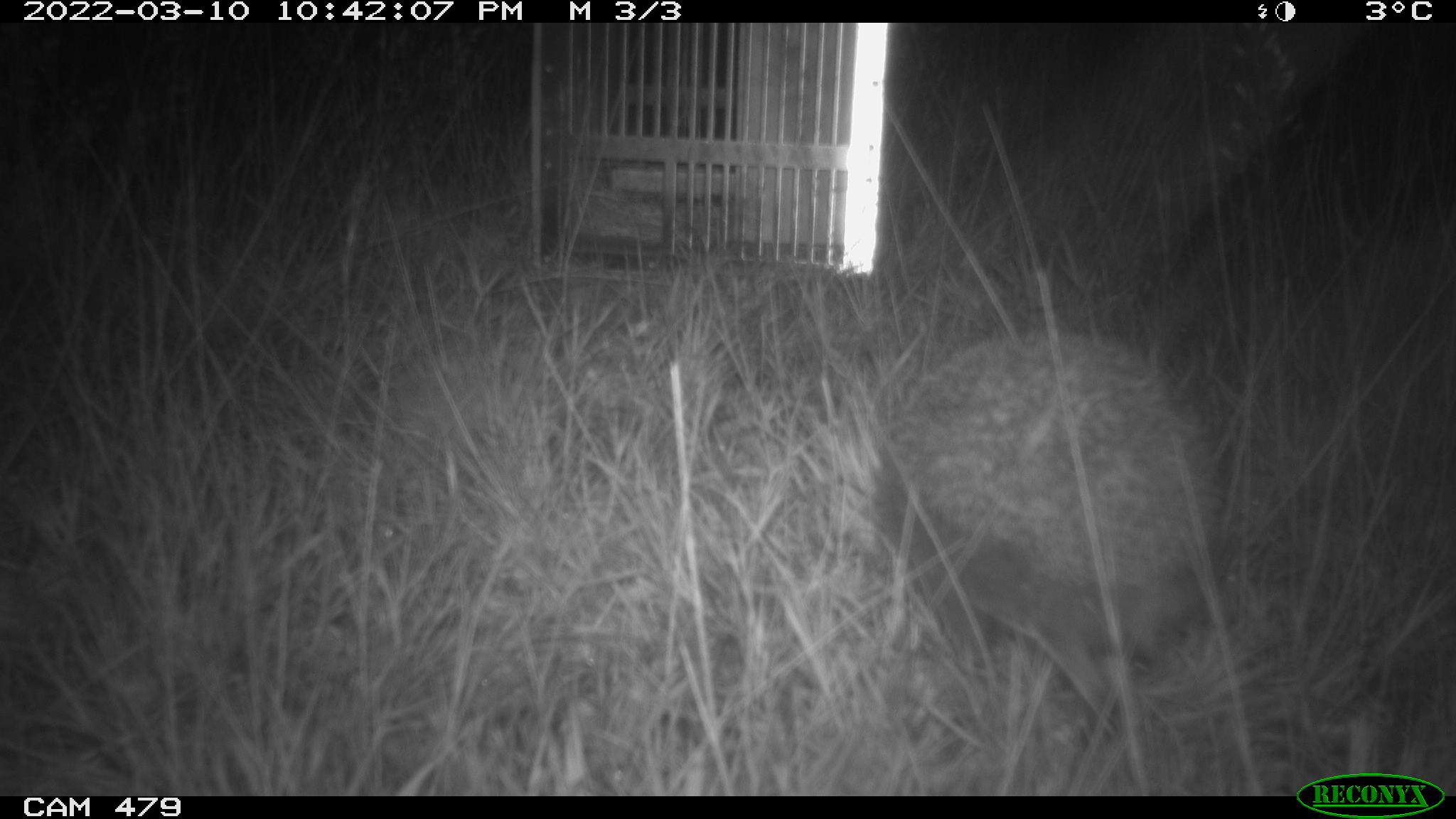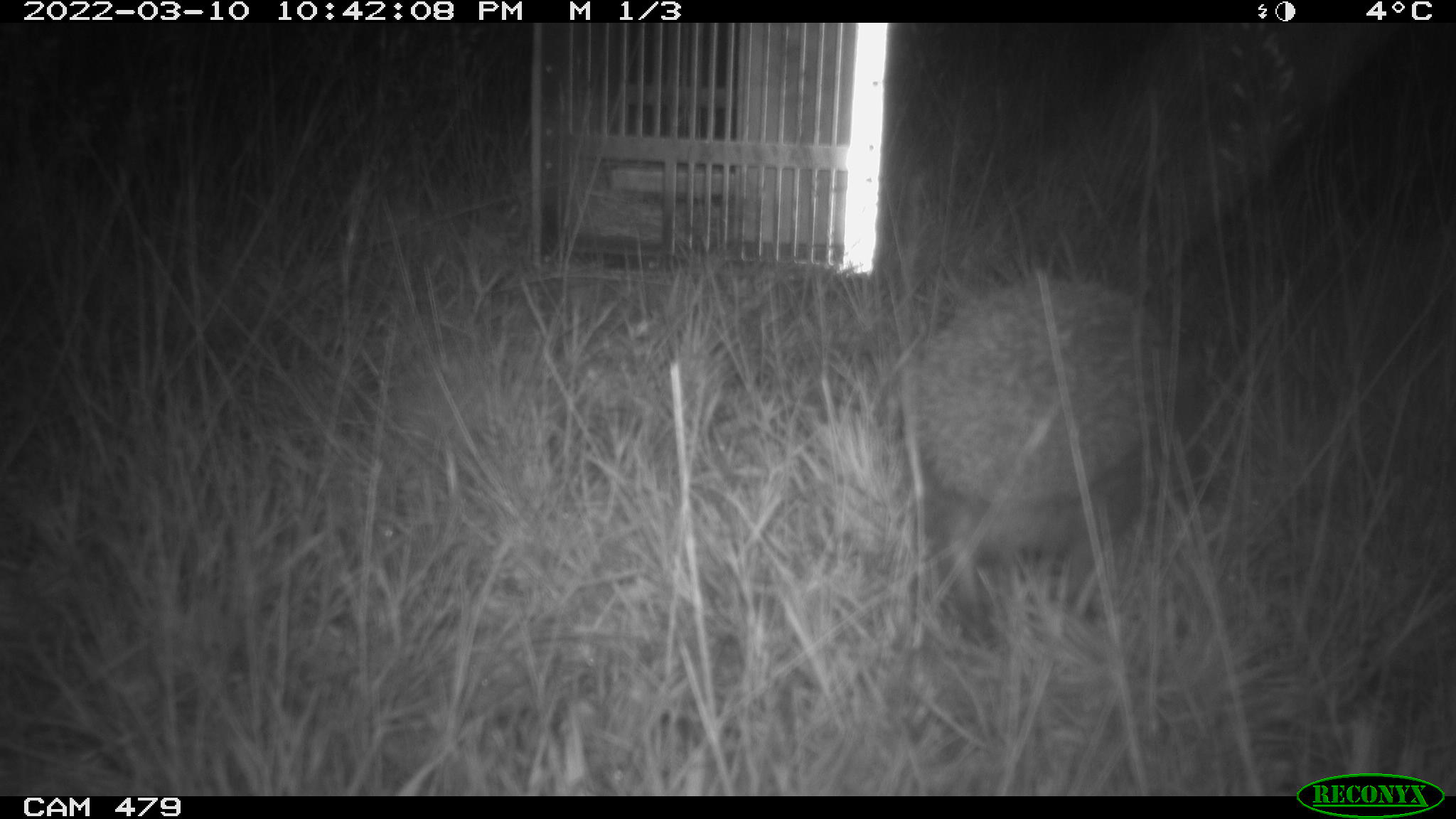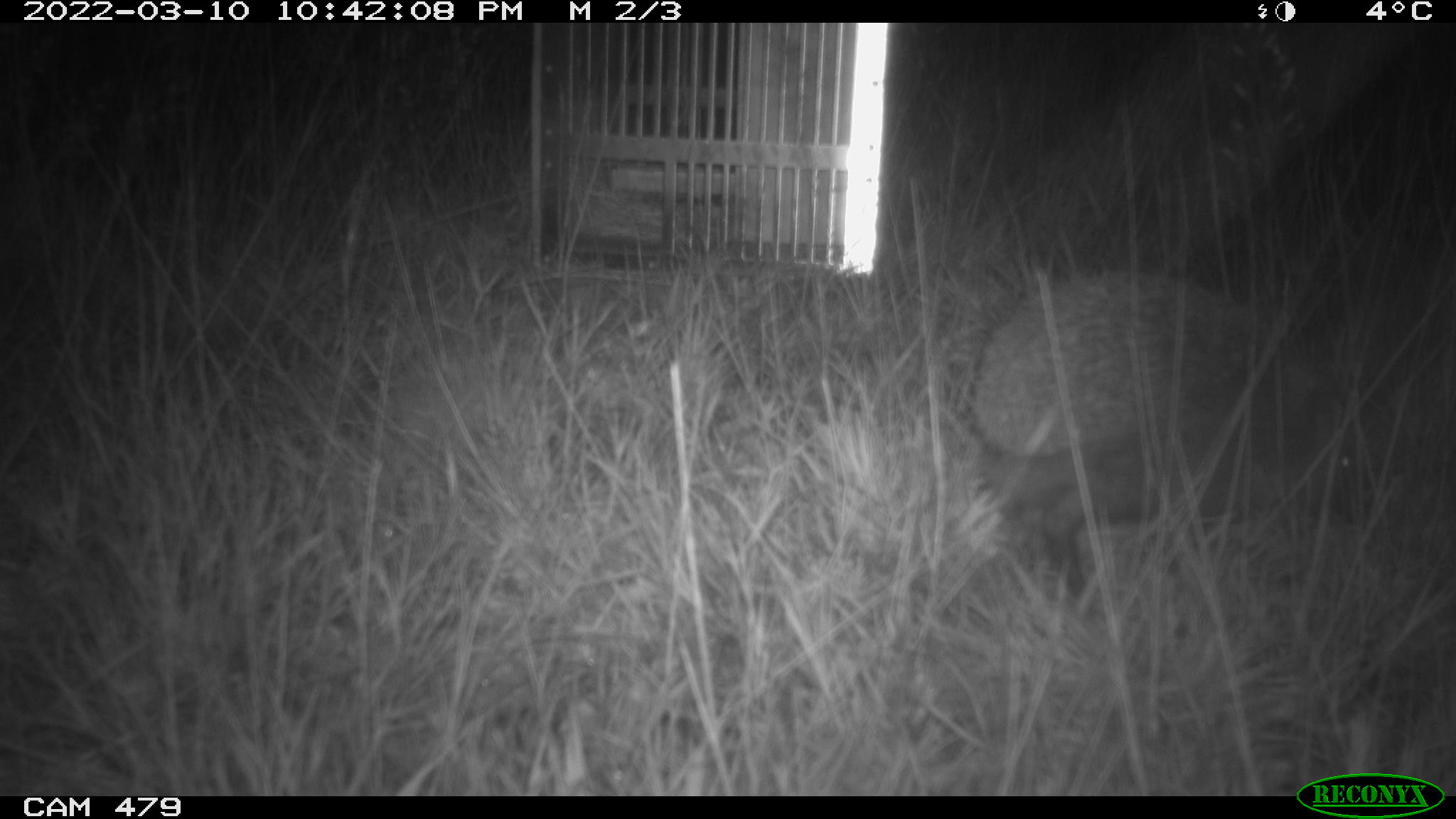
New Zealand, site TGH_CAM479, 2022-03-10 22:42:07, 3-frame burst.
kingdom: Animalia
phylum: Chordata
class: Mammalia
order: Eulipotyphla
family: Erinaceidae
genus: Erinaceus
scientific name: Erinaceus europaeus europaeus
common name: european hedgehog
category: hedgehog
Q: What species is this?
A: Hedgehog (european hedgehog) (Erinaceus europaeus europaeus).